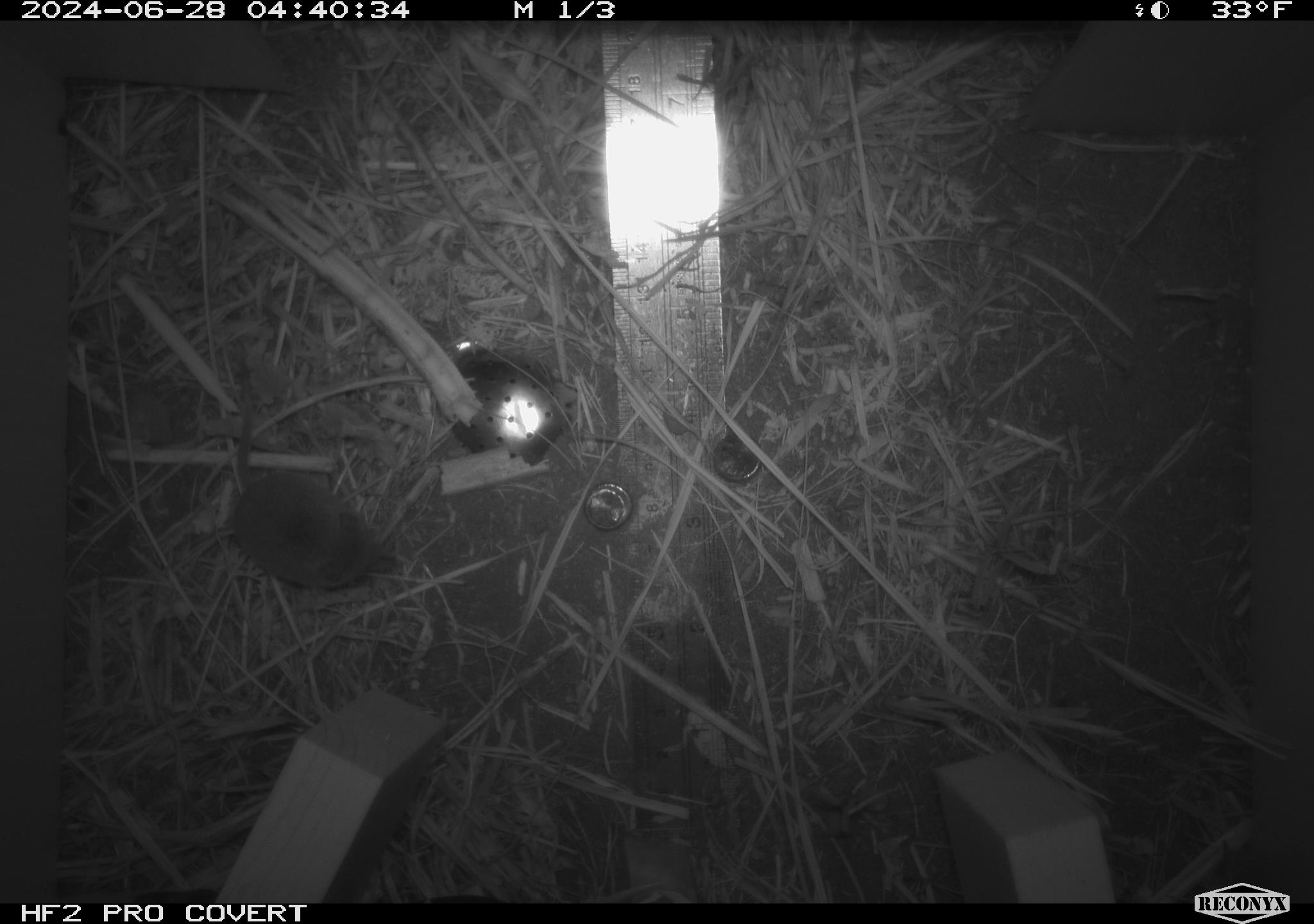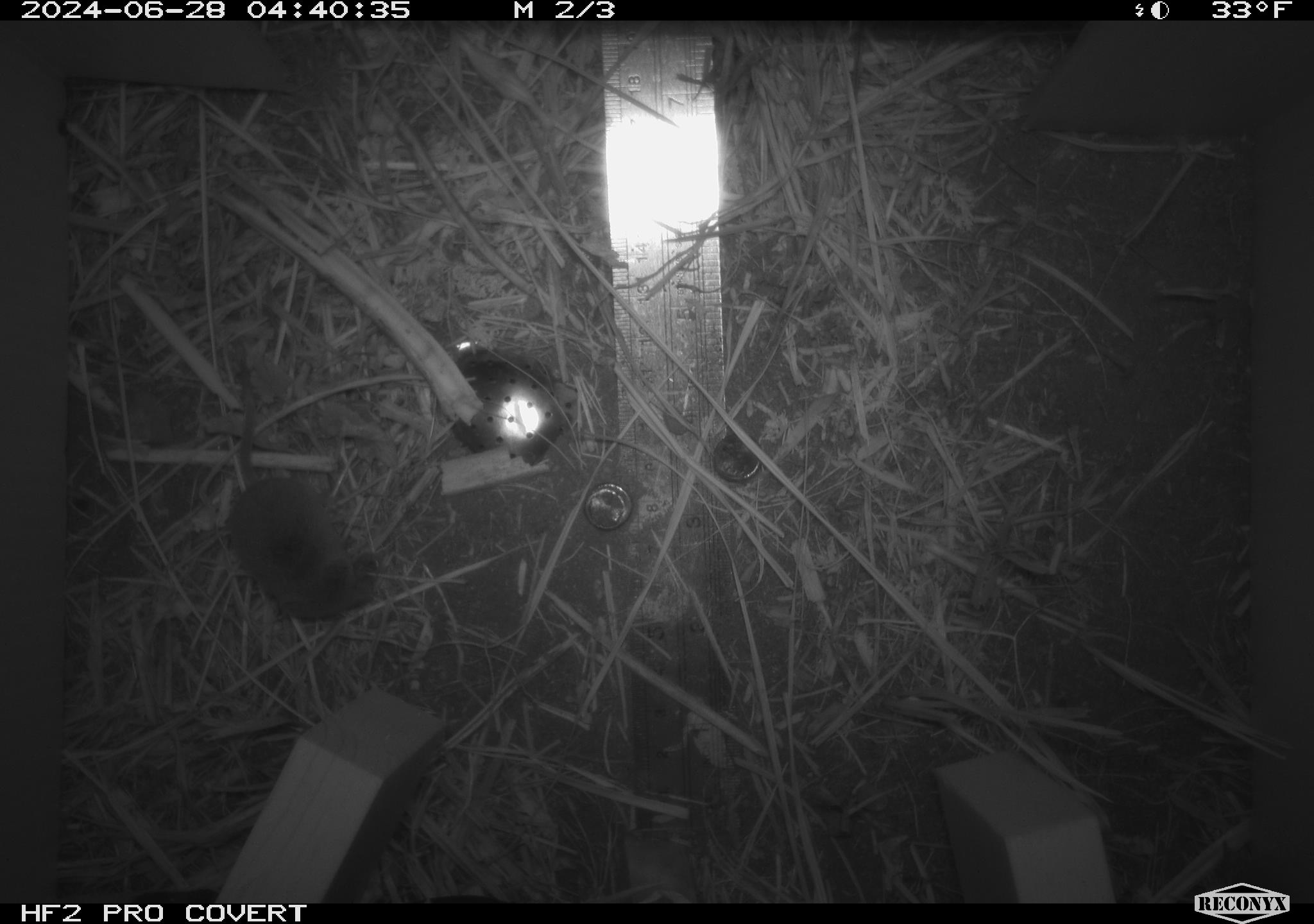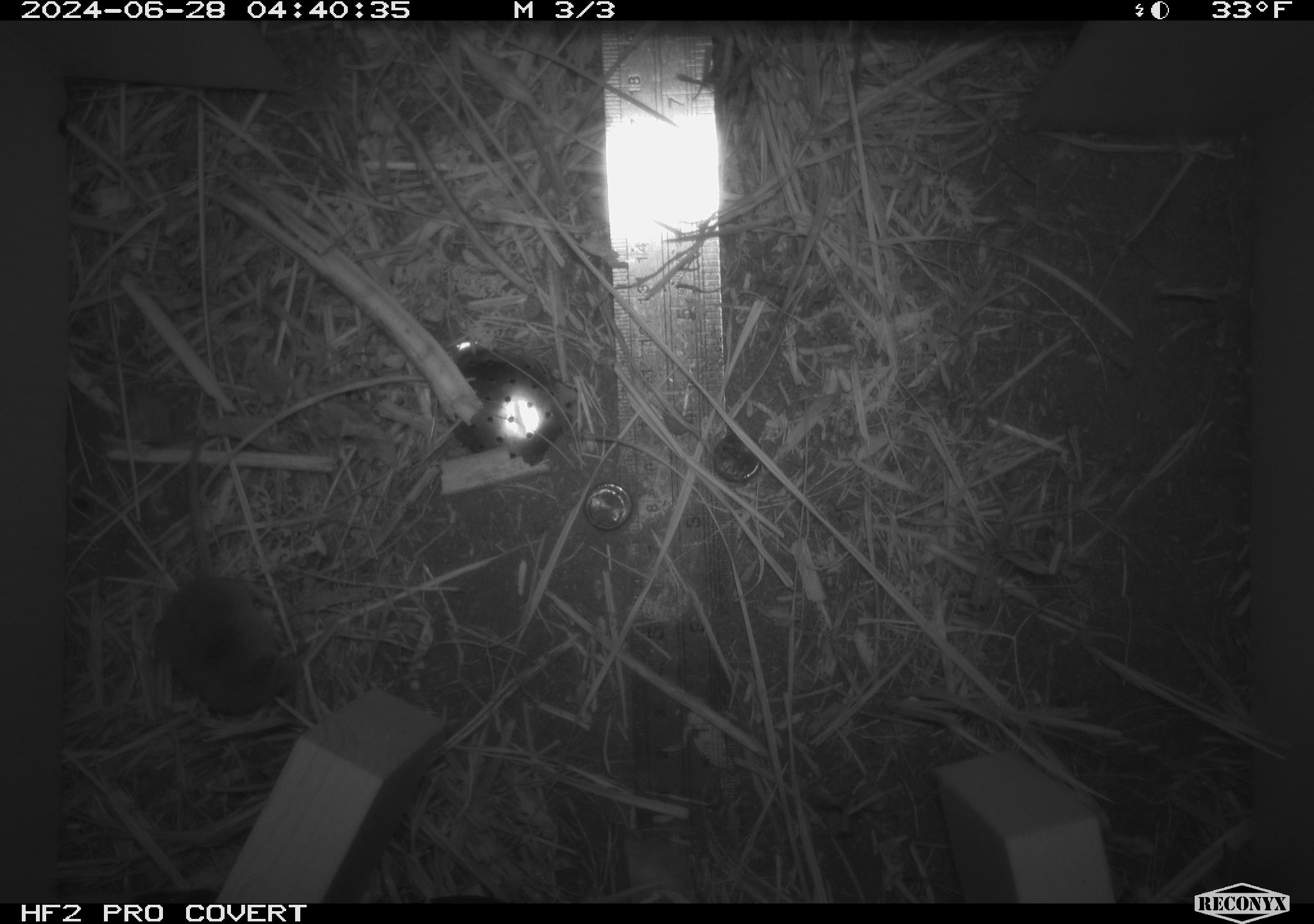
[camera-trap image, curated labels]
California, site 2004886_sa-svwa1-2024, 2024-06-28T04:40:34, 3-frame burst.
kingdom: Animalia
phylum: Chordata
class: Mammalia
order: Eulipotyphla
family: Soricidae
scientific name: Soricidae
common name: shrews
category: soricidae family